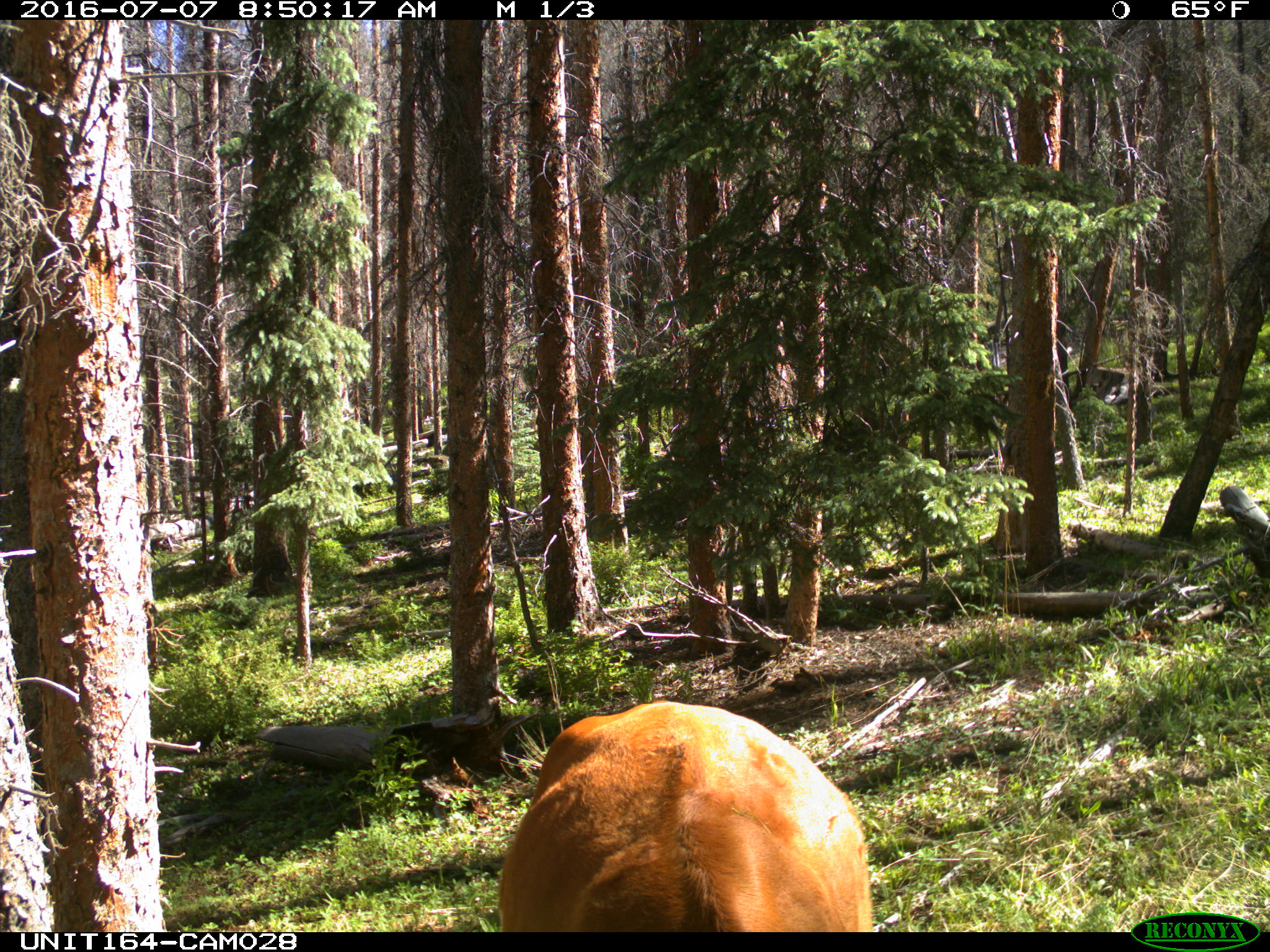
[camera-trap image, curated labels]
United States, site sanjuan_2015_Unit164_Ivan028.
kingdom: Animalia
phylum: Chordata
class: Mammalia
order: Artiodactyla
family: Bovidae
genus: Bos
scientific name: Bos taurus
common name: domestic cow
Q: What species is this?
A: Bos taurus (domestic cow).